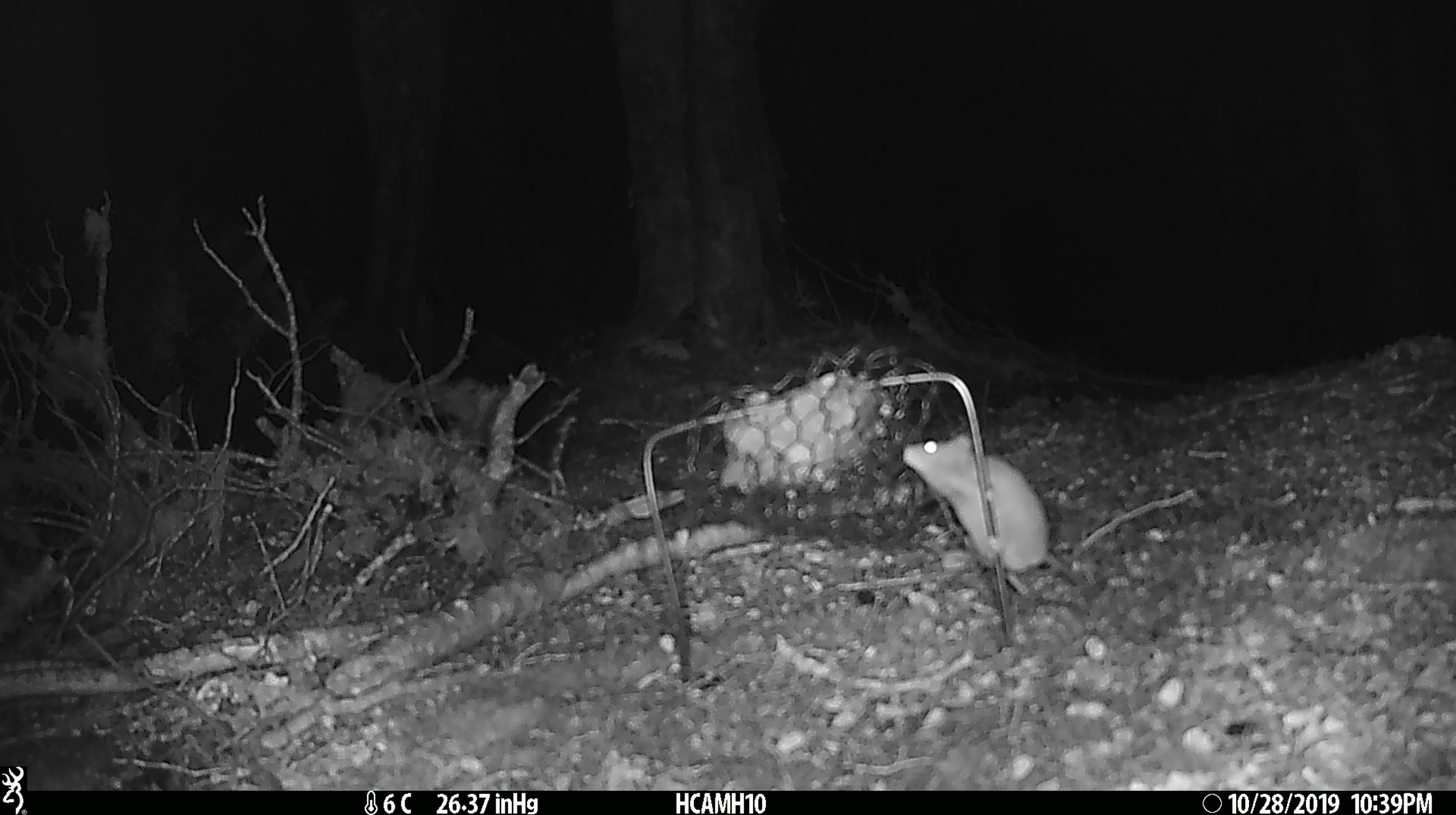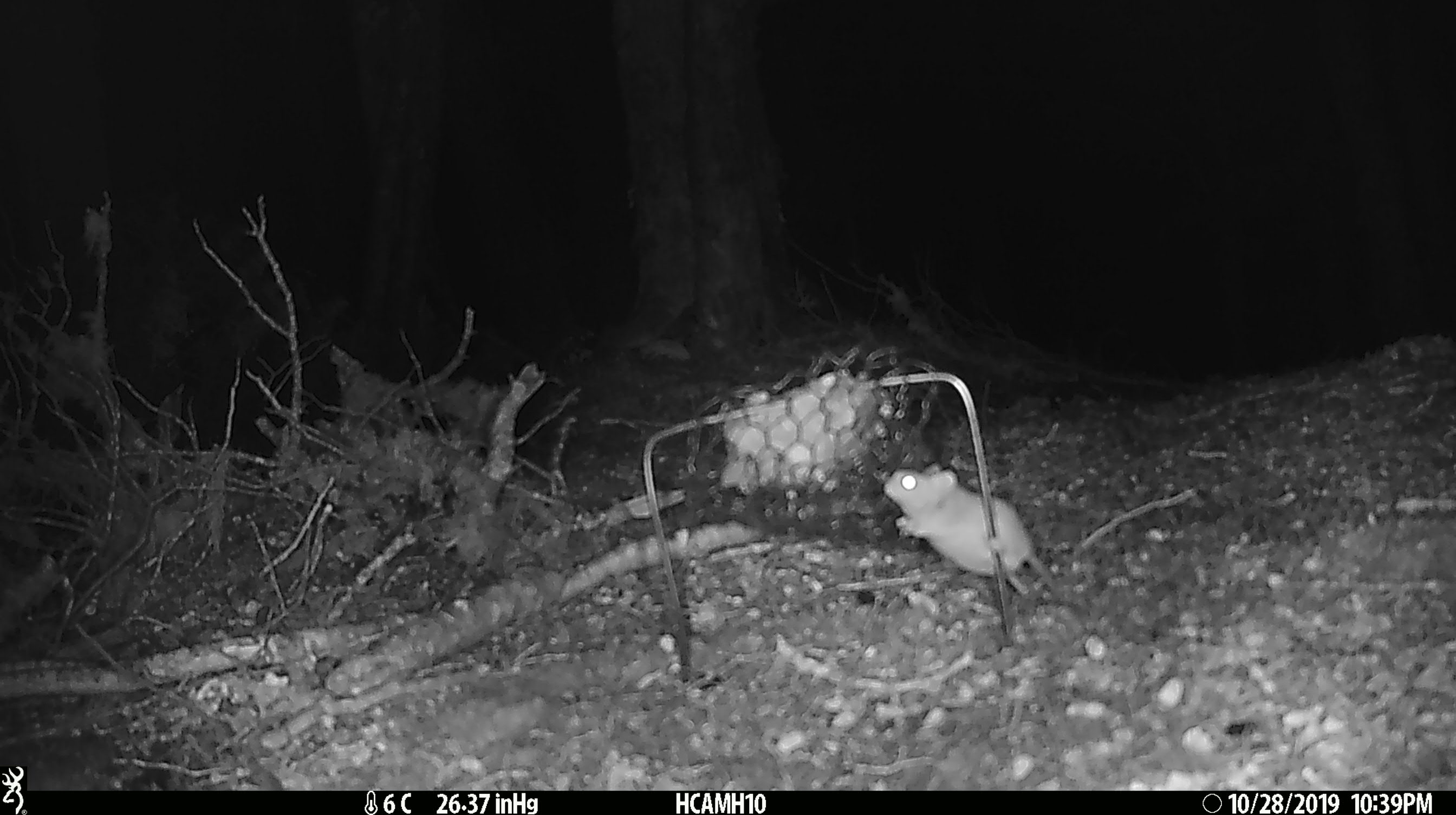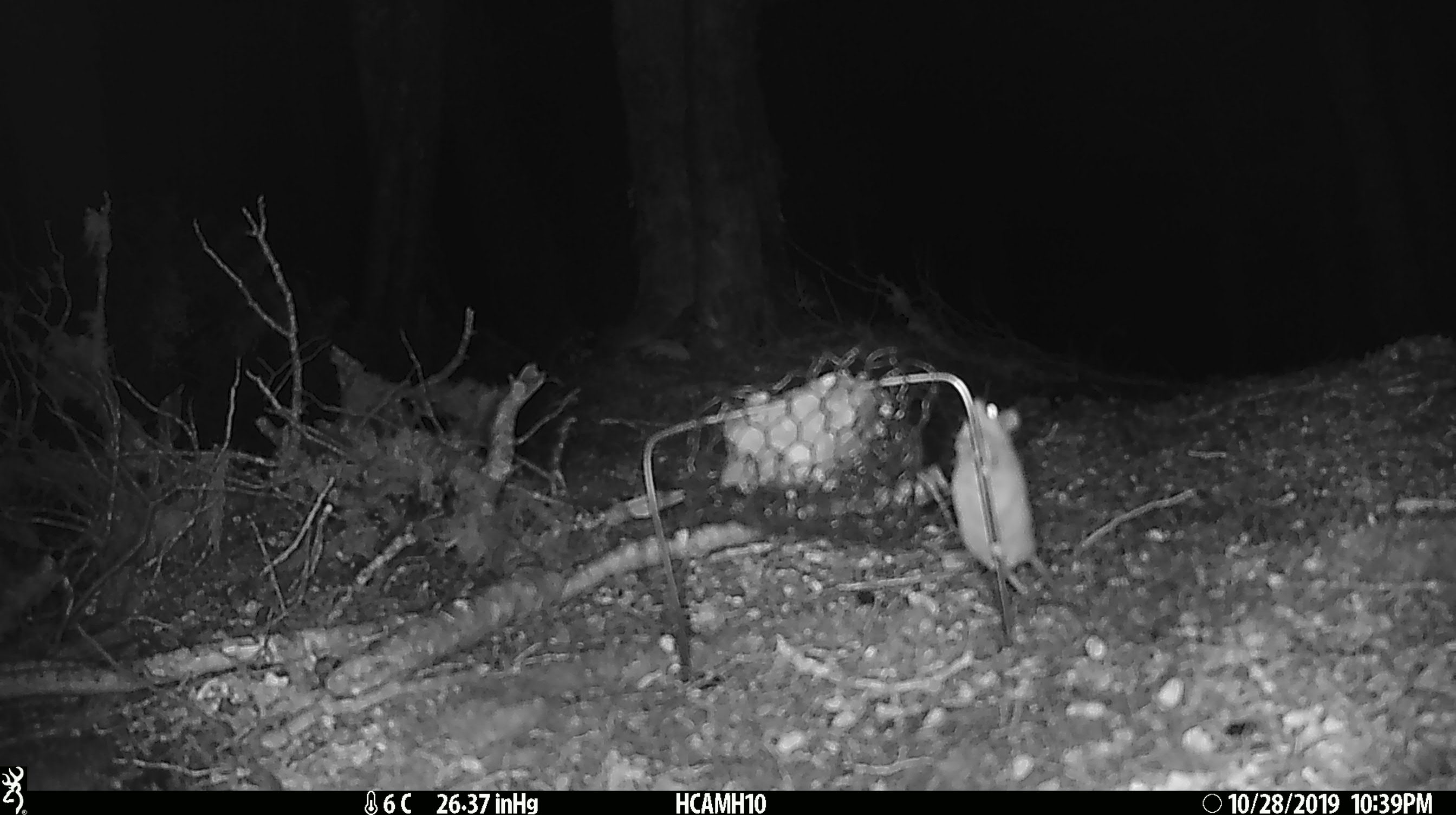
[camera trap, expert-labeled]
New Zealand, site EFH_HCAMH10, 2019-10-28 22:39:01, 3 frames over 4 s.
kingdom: Animalia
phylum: Chordata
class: Mammalia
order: Rodentia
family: Muridae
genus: Mus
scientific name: Mus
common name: mouse